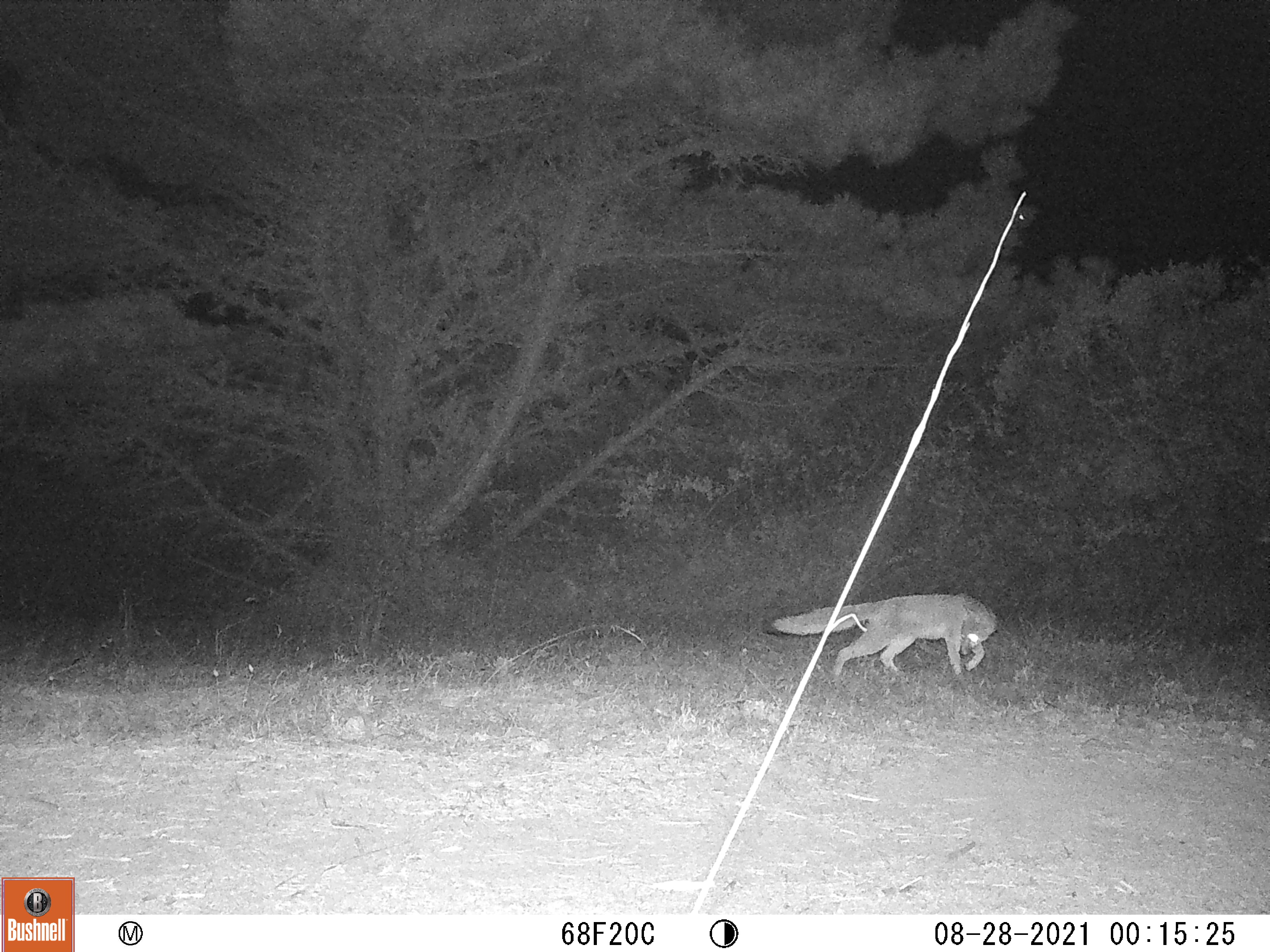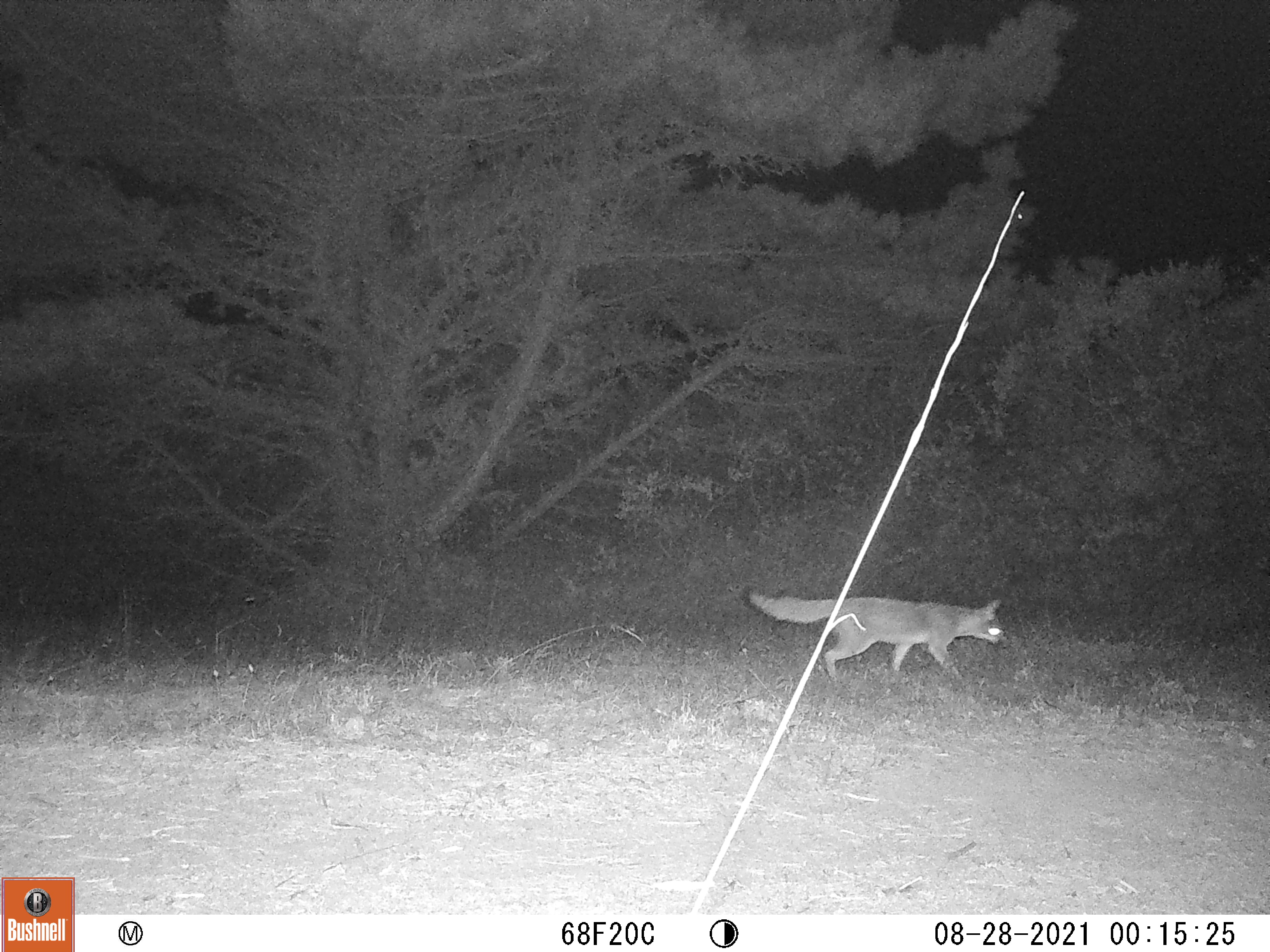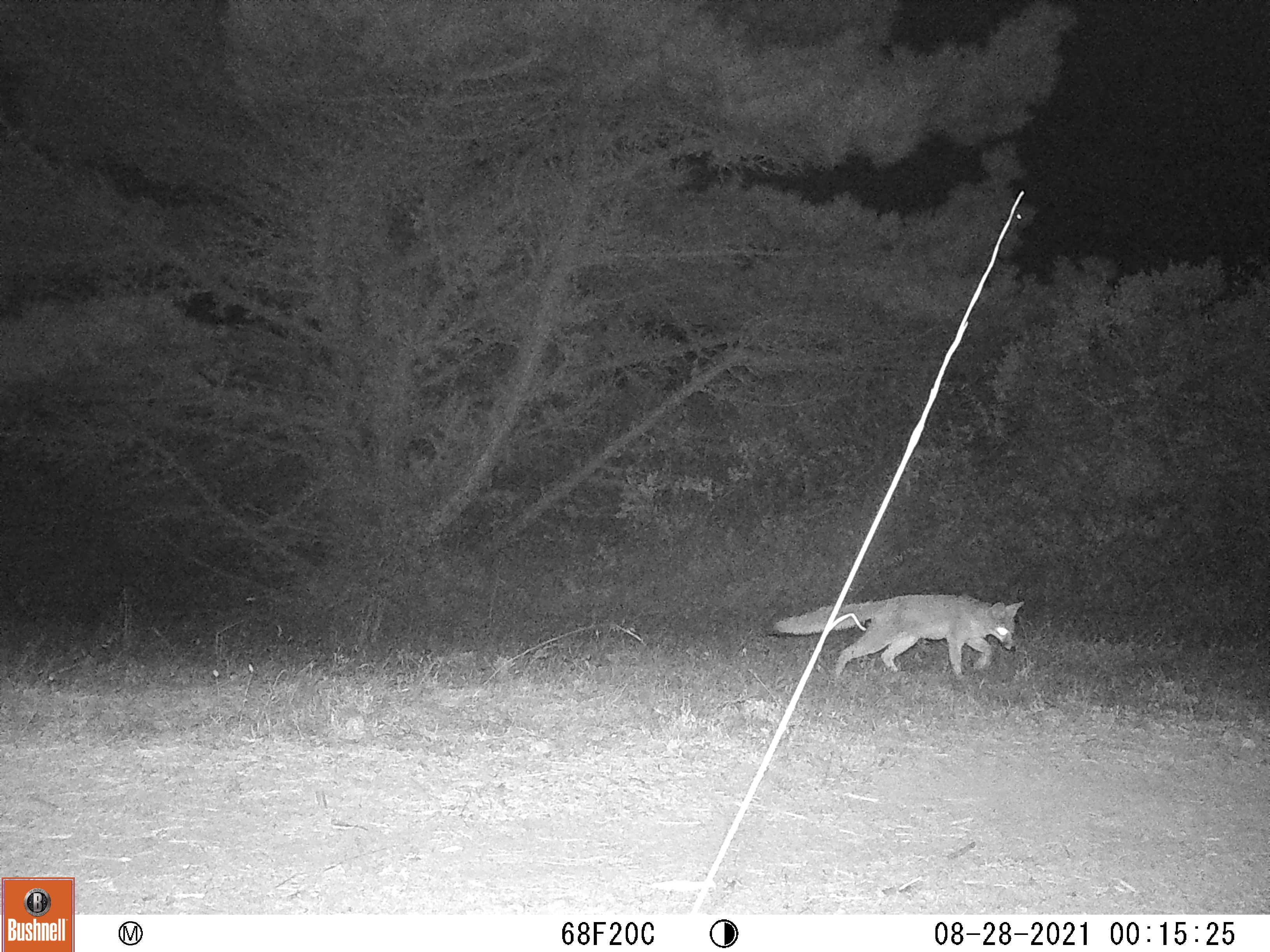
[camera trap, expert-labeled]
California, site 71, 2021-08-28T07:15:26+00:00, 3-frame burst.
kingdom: Animalia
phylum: Chordata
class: Mammalia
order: Carnivora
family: Canidae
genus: Urocyon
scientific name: Urocyon cinereoargenteus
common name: gray fox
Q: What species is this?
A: Gray fox (Urocyon cinereoargenteus).